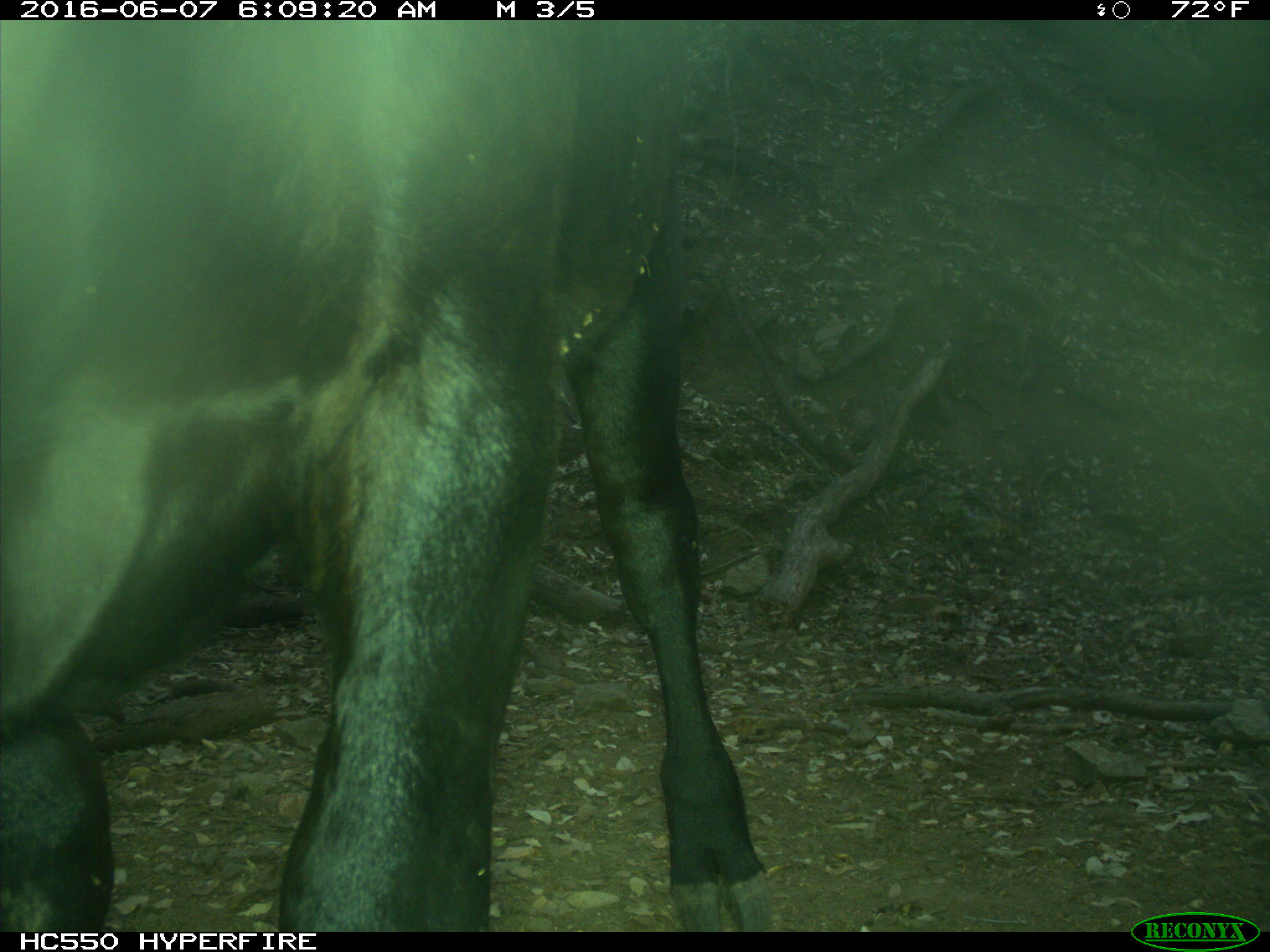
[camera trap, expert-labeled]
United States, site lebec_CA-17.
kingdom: Animalia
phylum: Chordata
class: Mammalia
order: Artiodactyla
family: Bovidae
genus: Bos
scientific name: Bos taurus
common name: domestic cow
Bos taurus (domestic cow).